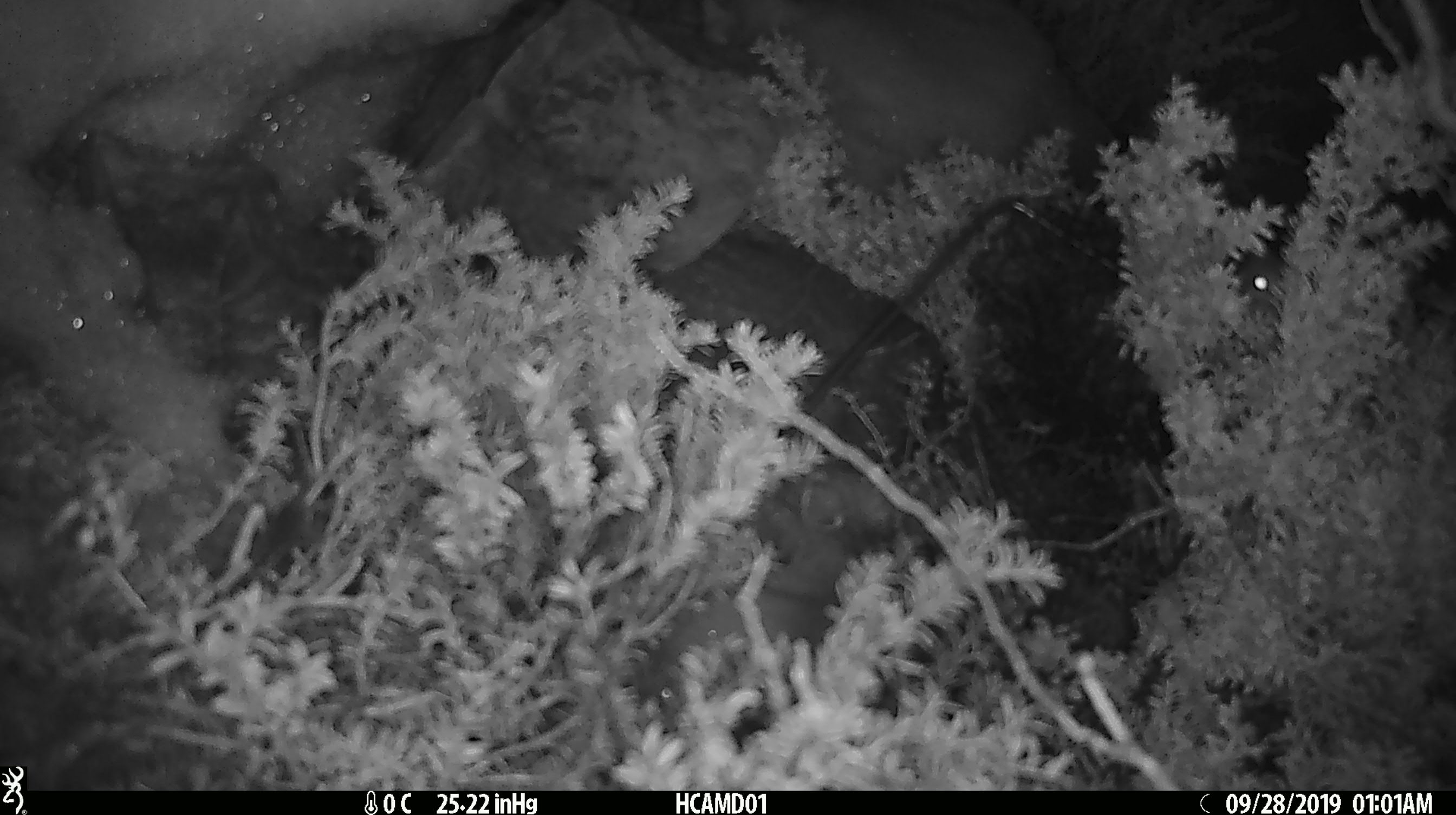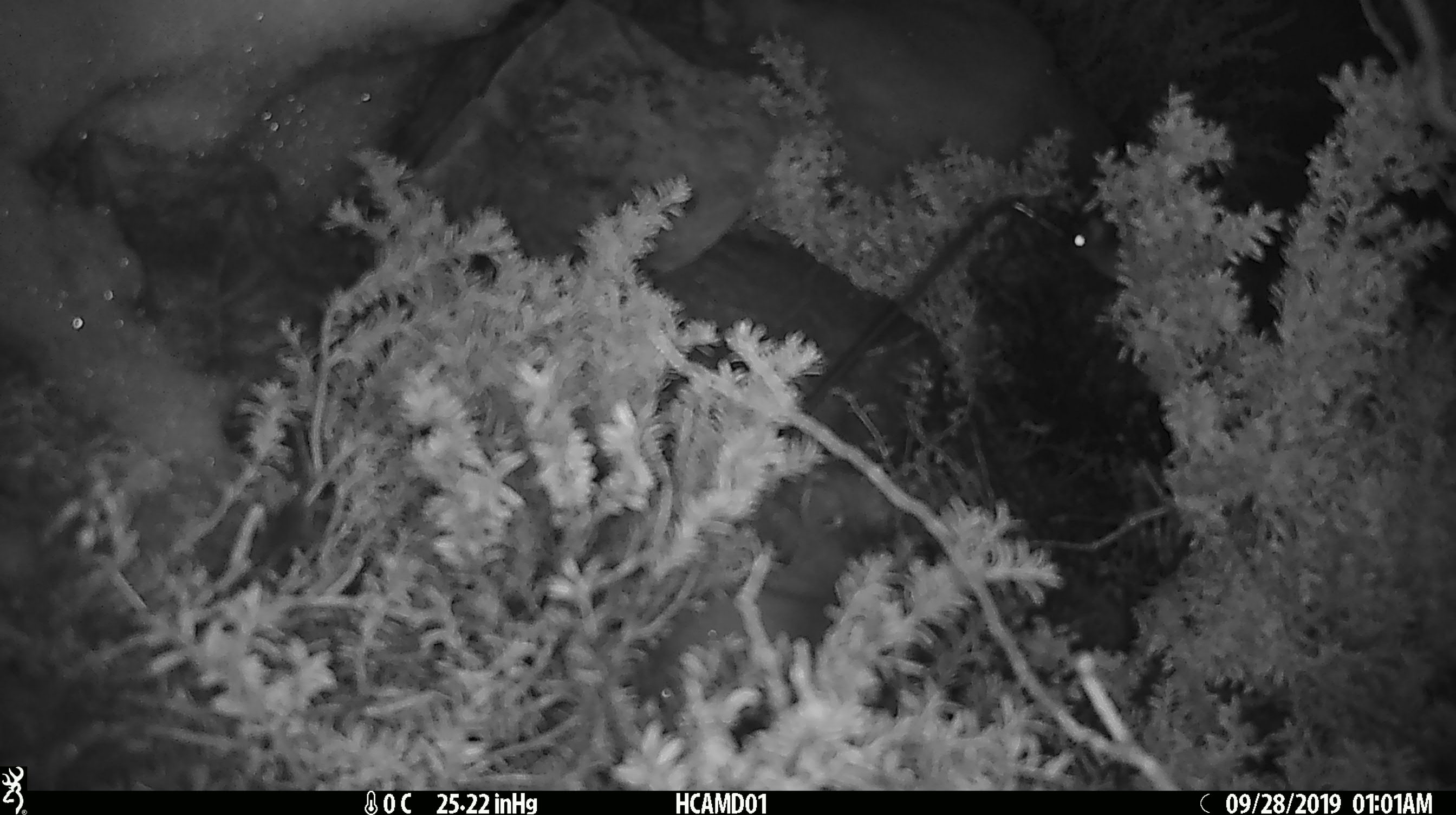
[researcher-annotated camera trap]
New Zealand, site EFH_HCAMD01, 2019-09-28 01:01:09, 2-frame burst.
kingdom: Animalia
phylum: Chordata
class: Mammalia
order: Rodentia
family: Muridae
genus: Mus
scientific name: Mus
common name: mouse